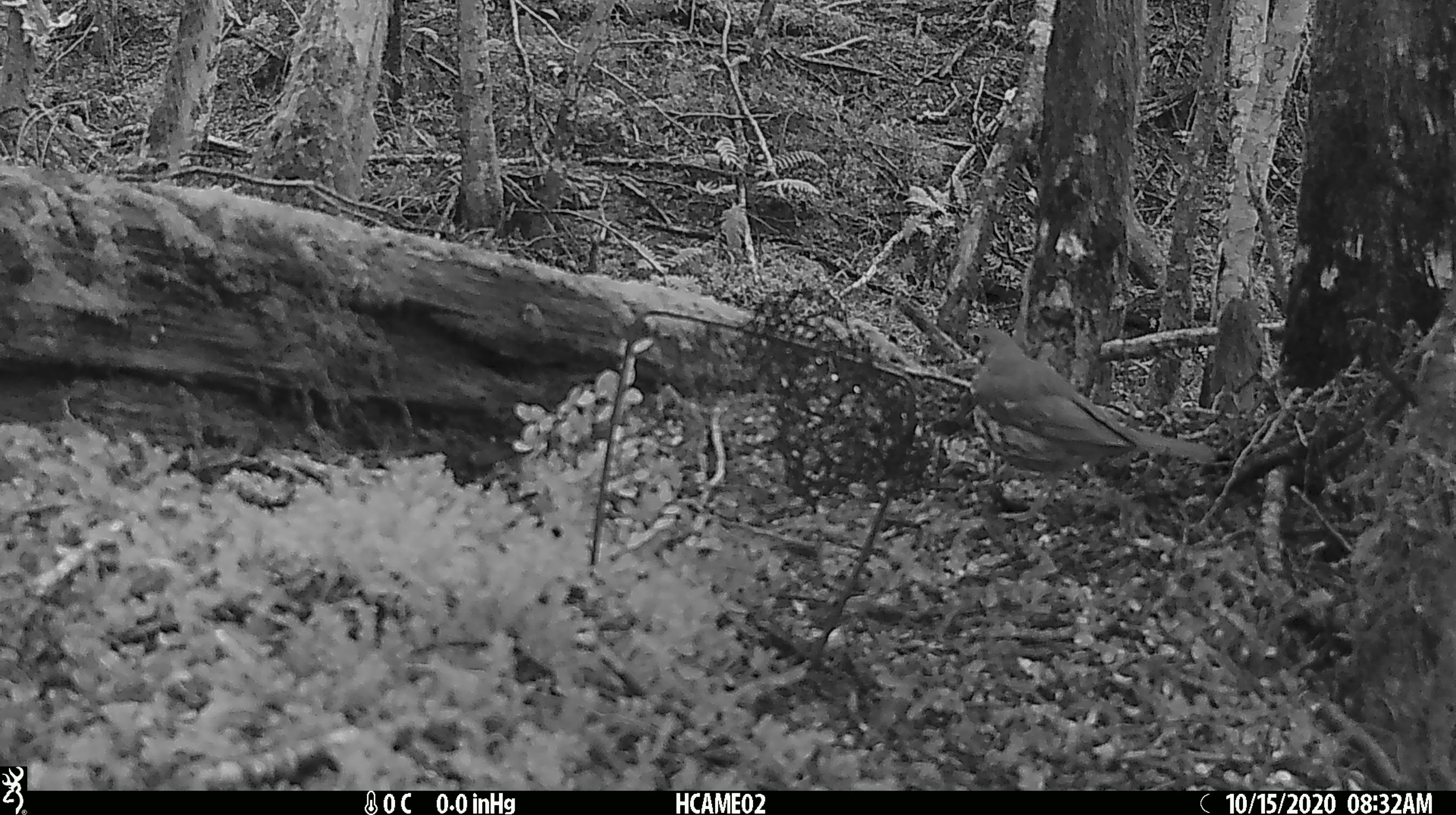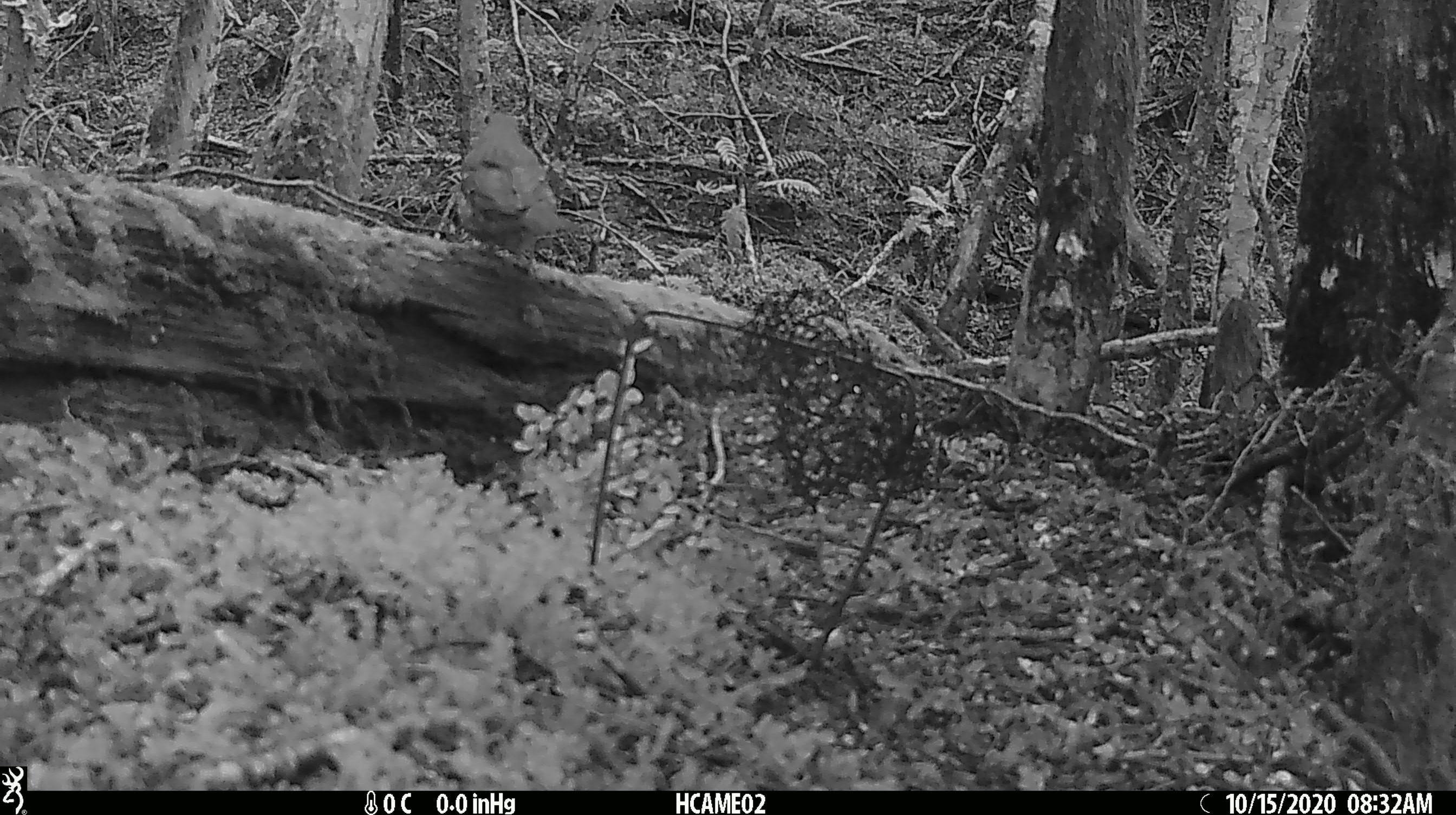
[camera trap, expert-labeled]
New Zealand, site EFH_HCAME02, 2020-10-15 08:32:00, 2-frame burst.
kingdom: Animalia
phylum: Chordata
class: Aves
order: Passeriformes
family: Turdidae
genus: Turdus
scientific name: Turdus philomelos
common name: song thrush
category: thrush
Thrush (song thrush) (Turdus philomelos).